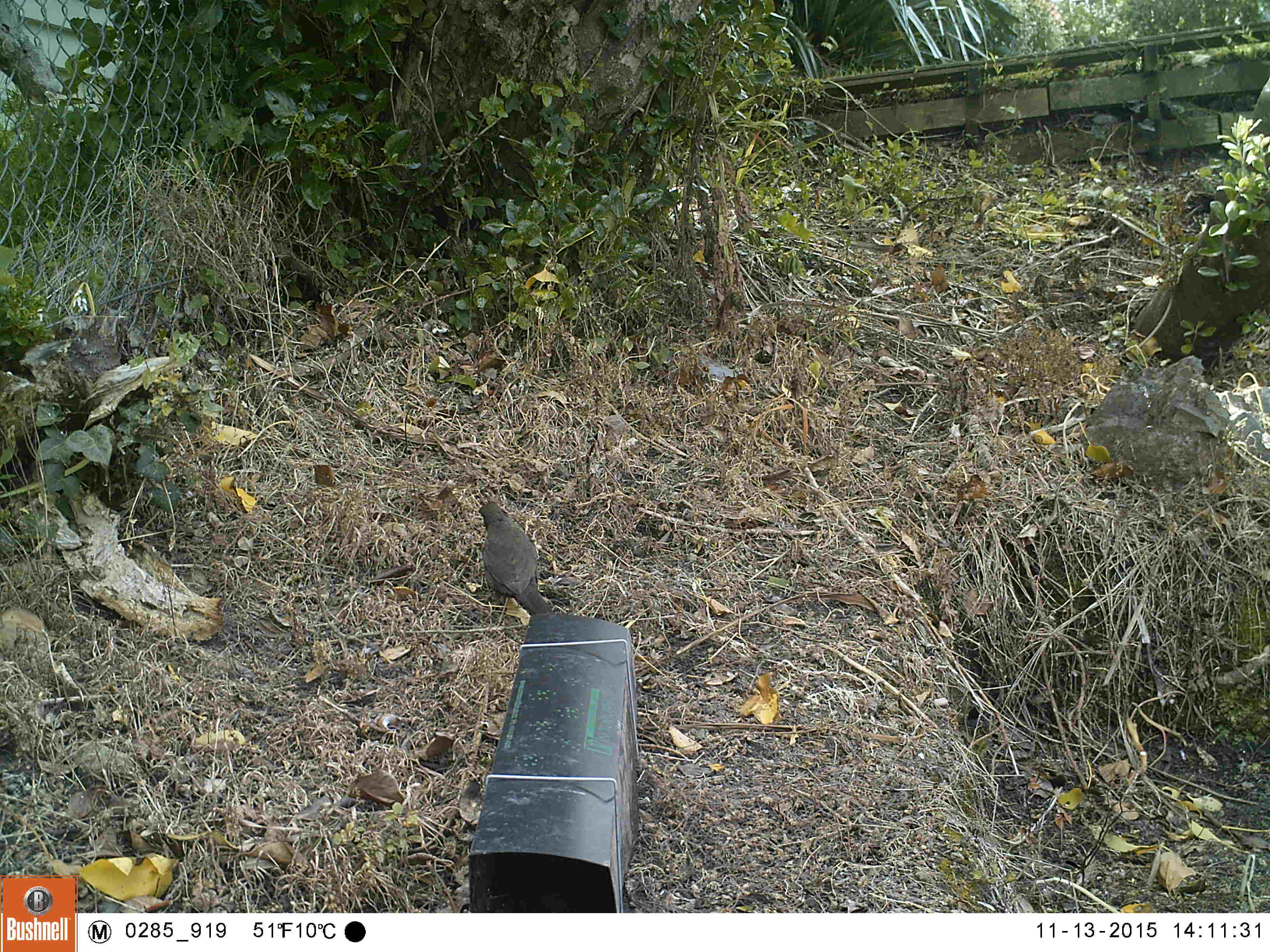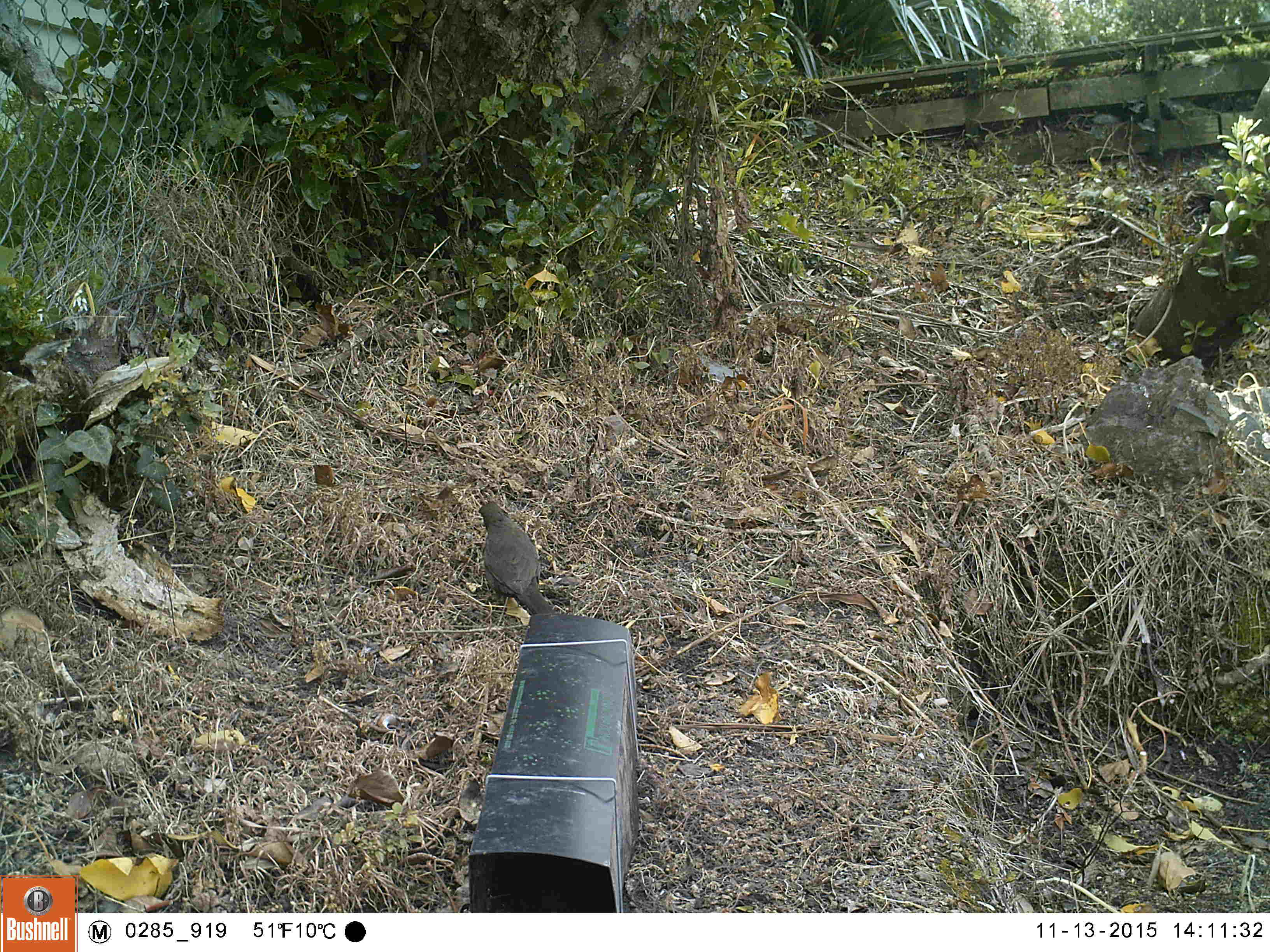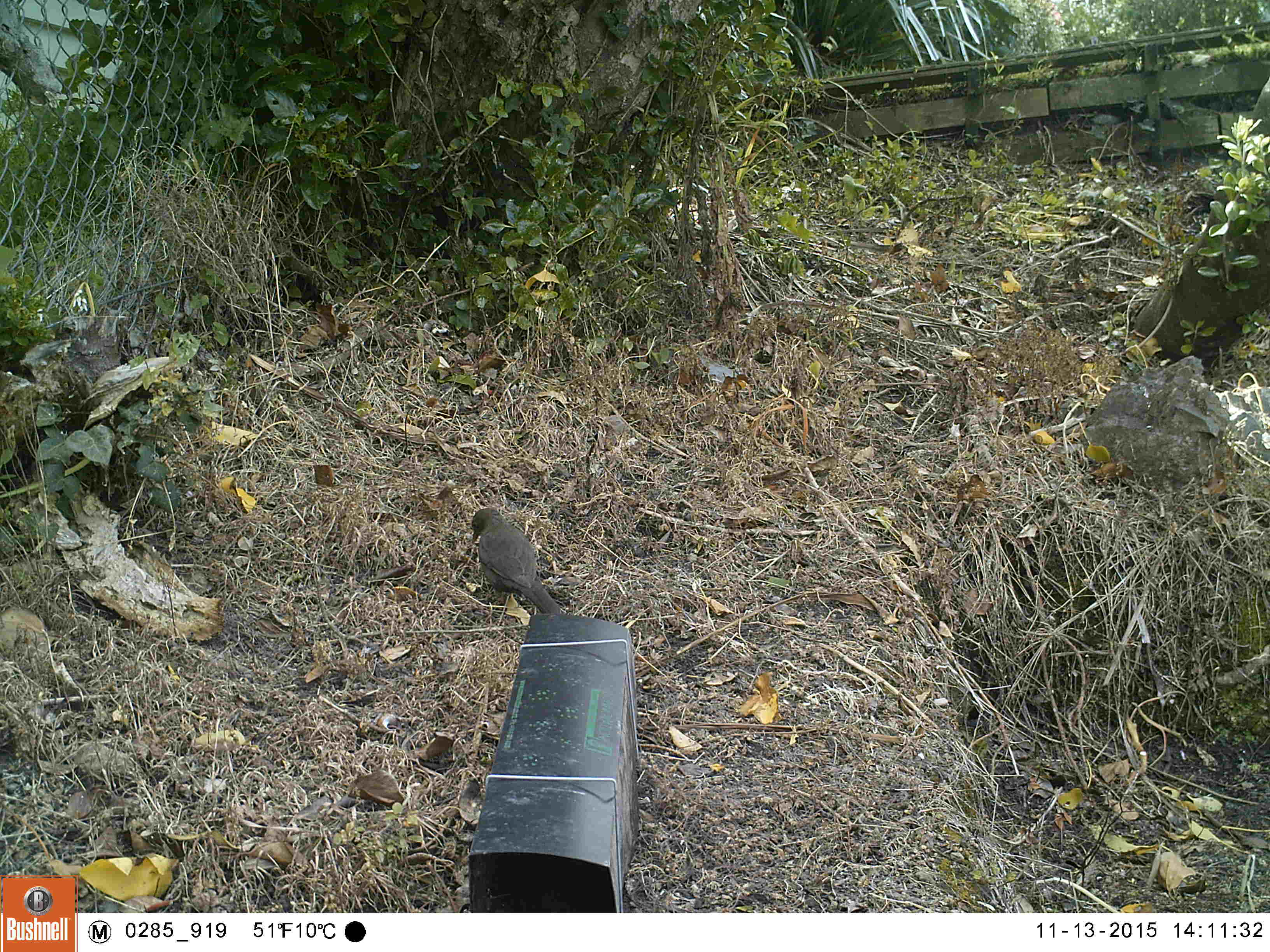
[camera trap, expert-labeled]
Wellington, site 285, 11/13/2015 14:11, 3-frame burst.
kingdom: Animalia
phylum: Chordata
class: Aves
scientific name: Aves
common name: bird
Bird (Aves).